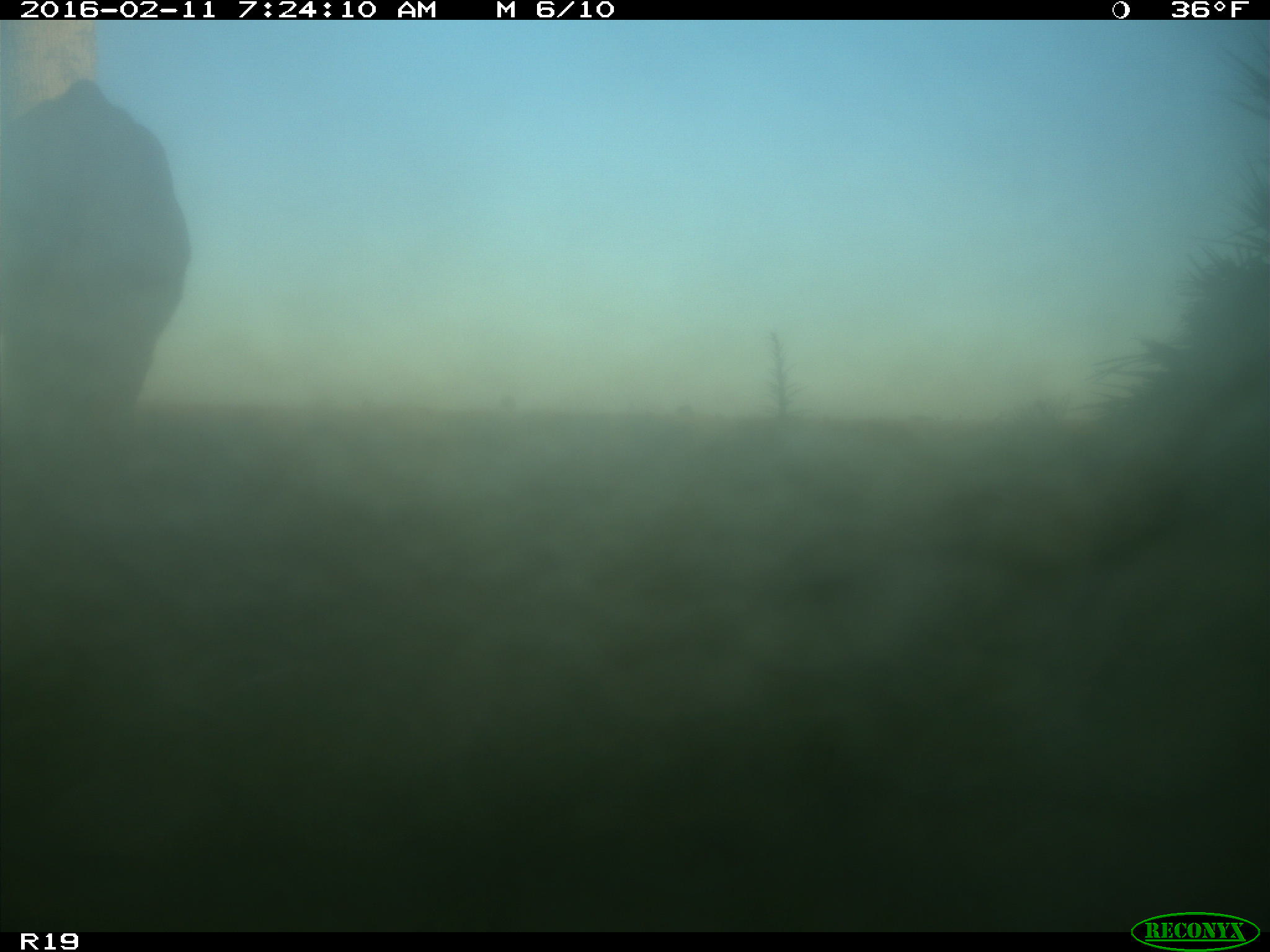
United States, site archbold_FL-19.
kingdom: Animalia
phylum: Chordata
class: Mammalia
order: Artiodactyla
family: Bovidae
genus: Bos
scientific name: Bos taurus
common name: domestic cow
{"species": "Bos taurus (domestic cow)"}